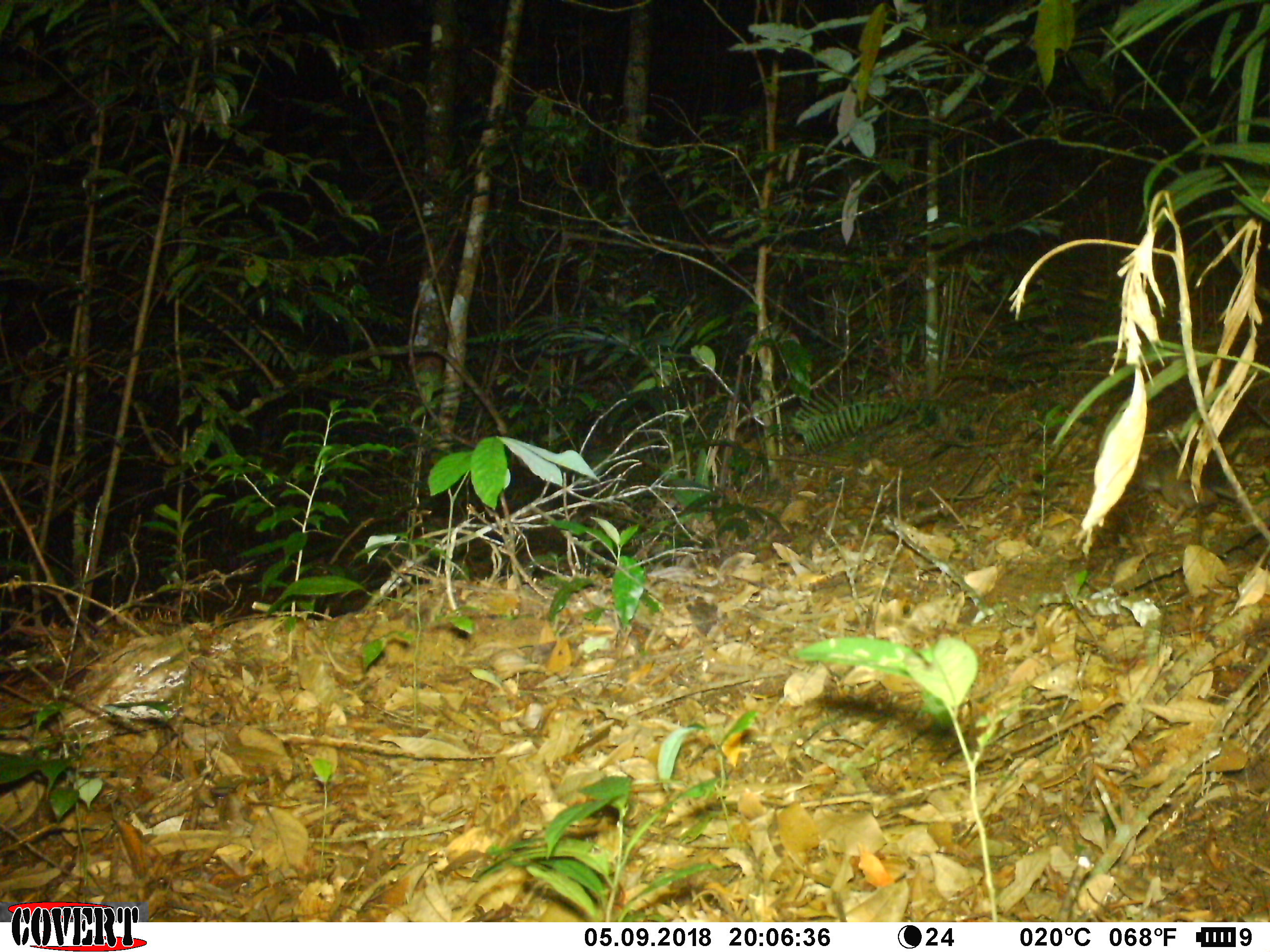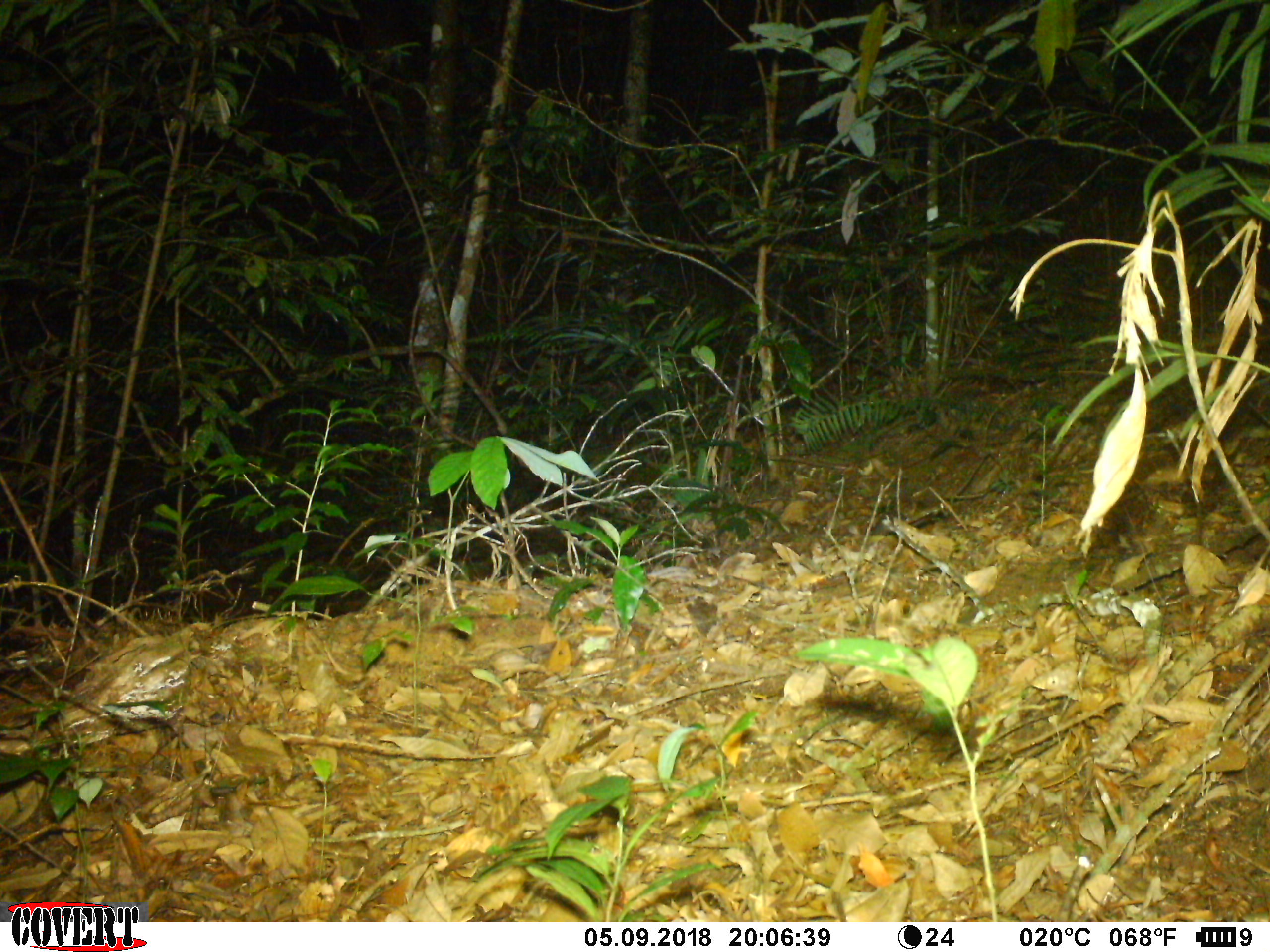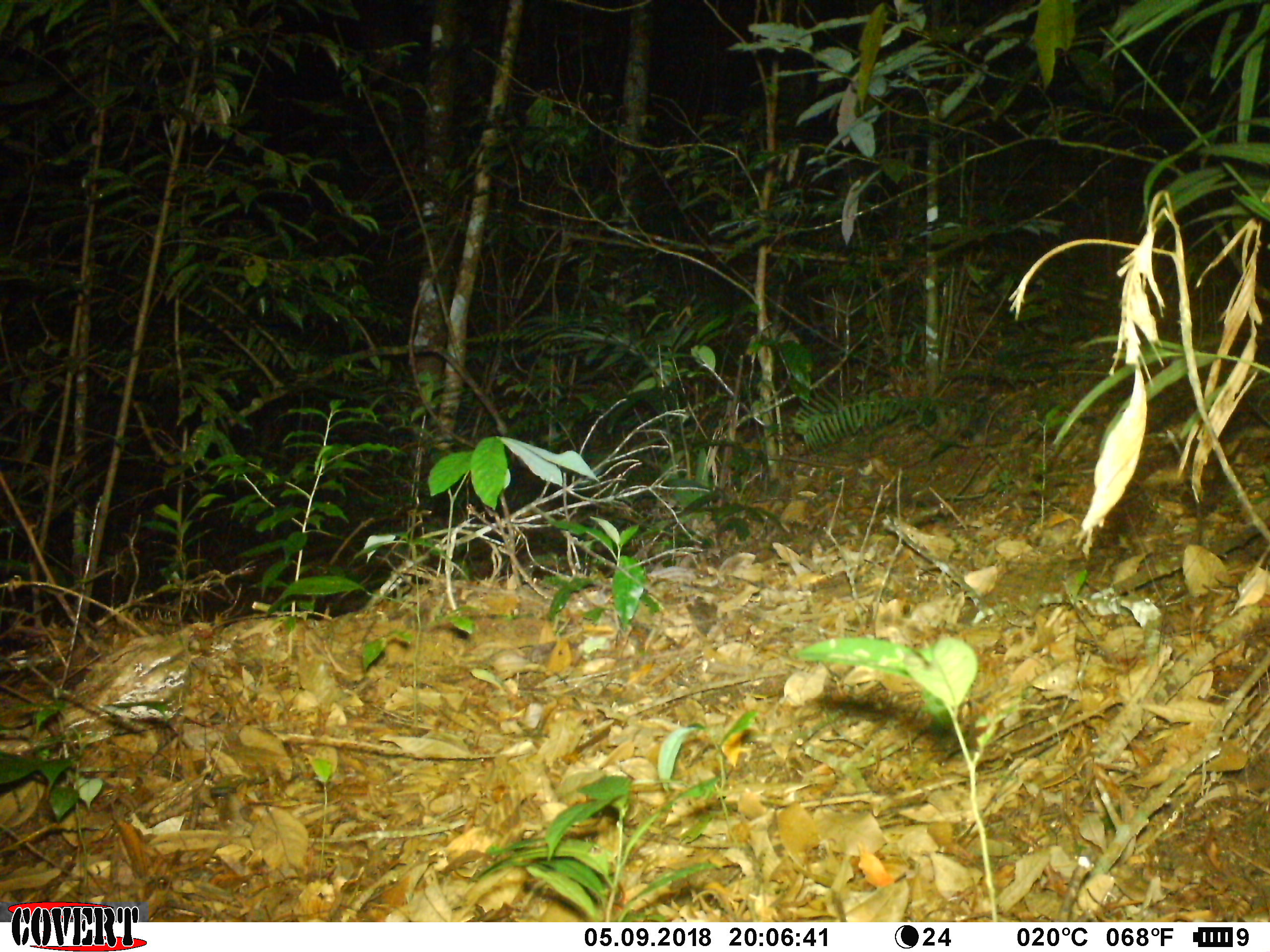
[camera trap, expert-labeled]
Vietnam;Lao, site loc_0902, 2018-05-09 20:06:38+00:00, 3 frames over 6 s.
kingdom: Animalia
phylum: Chordata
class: Mammalia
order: Rodentia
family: Muridae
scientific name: Muridae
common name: old-world mice and rats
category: unidentified murid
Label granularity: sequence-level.